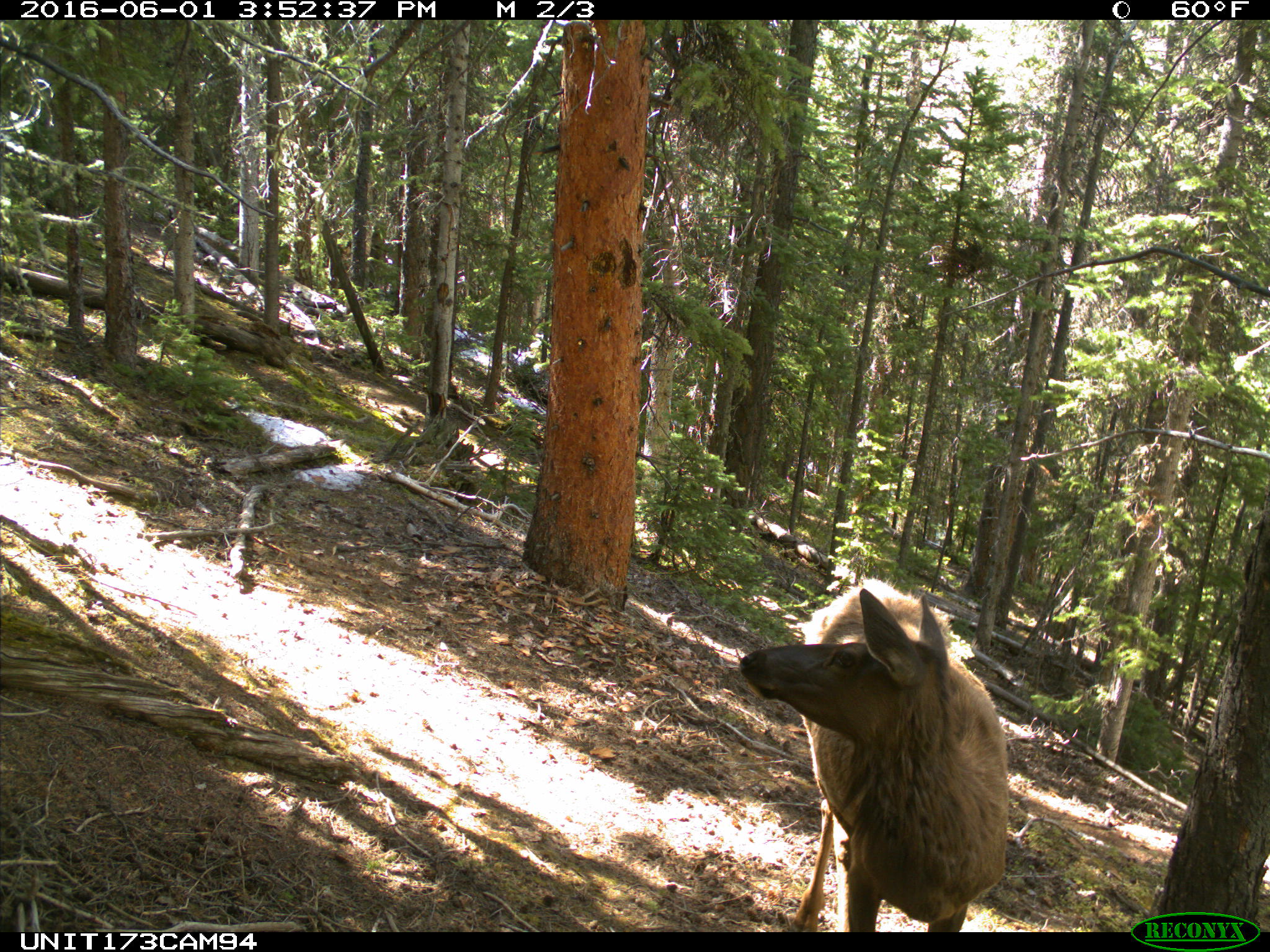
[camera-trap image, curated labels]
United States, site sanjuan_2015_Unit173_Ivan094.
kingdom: Animalia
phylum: Chordata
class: Mammalia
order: Artiodactyla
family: Cervidae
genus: Cervus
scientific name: Cervus elaphus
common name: red deer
Cervus elaphus (red deer).